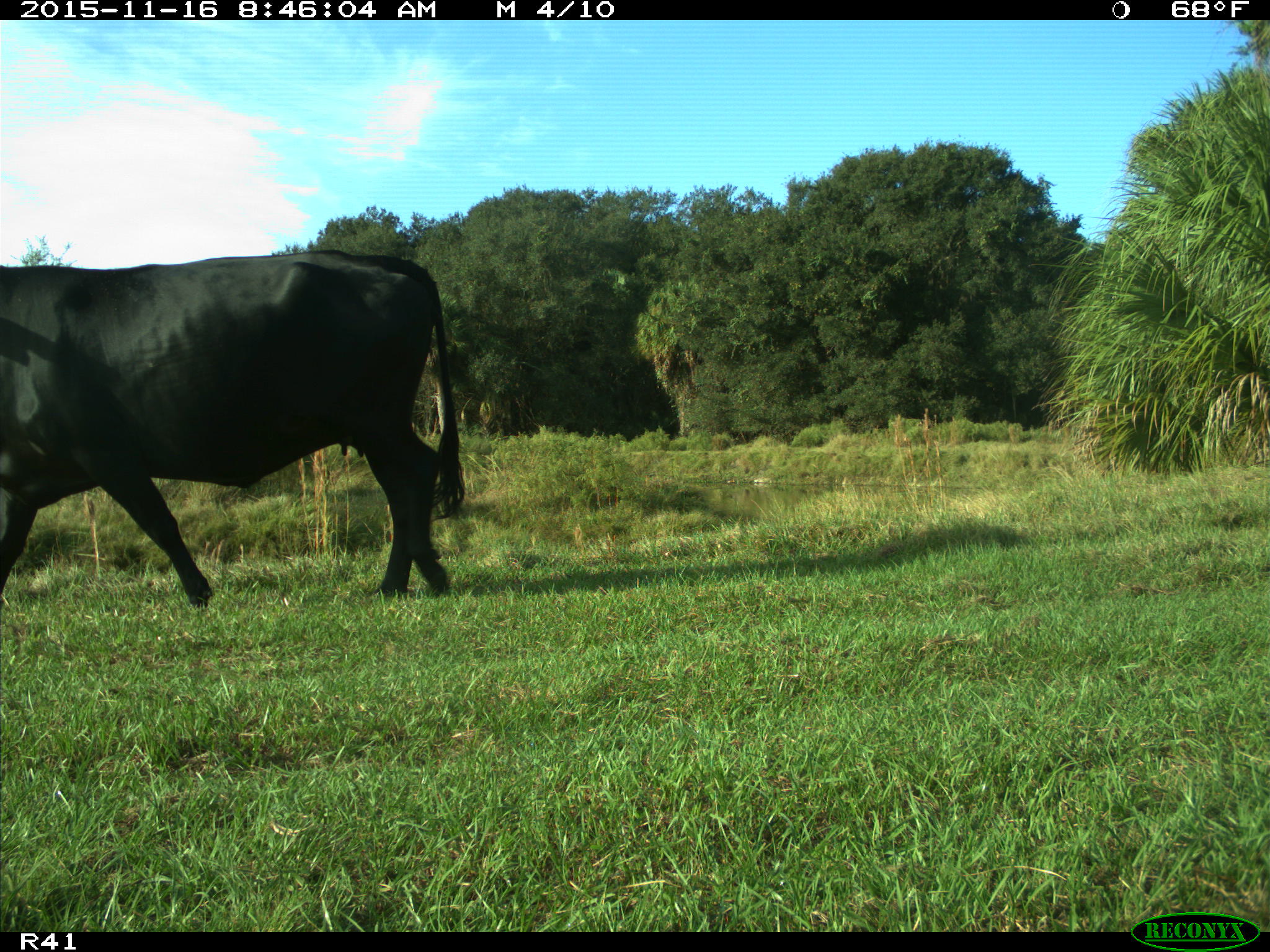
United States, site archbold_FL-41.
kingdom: Animalia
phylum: Chordata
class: Mammalia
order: Artiodactyla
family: Bovidae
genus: Bos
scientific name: Bos taurus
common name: domestic cow